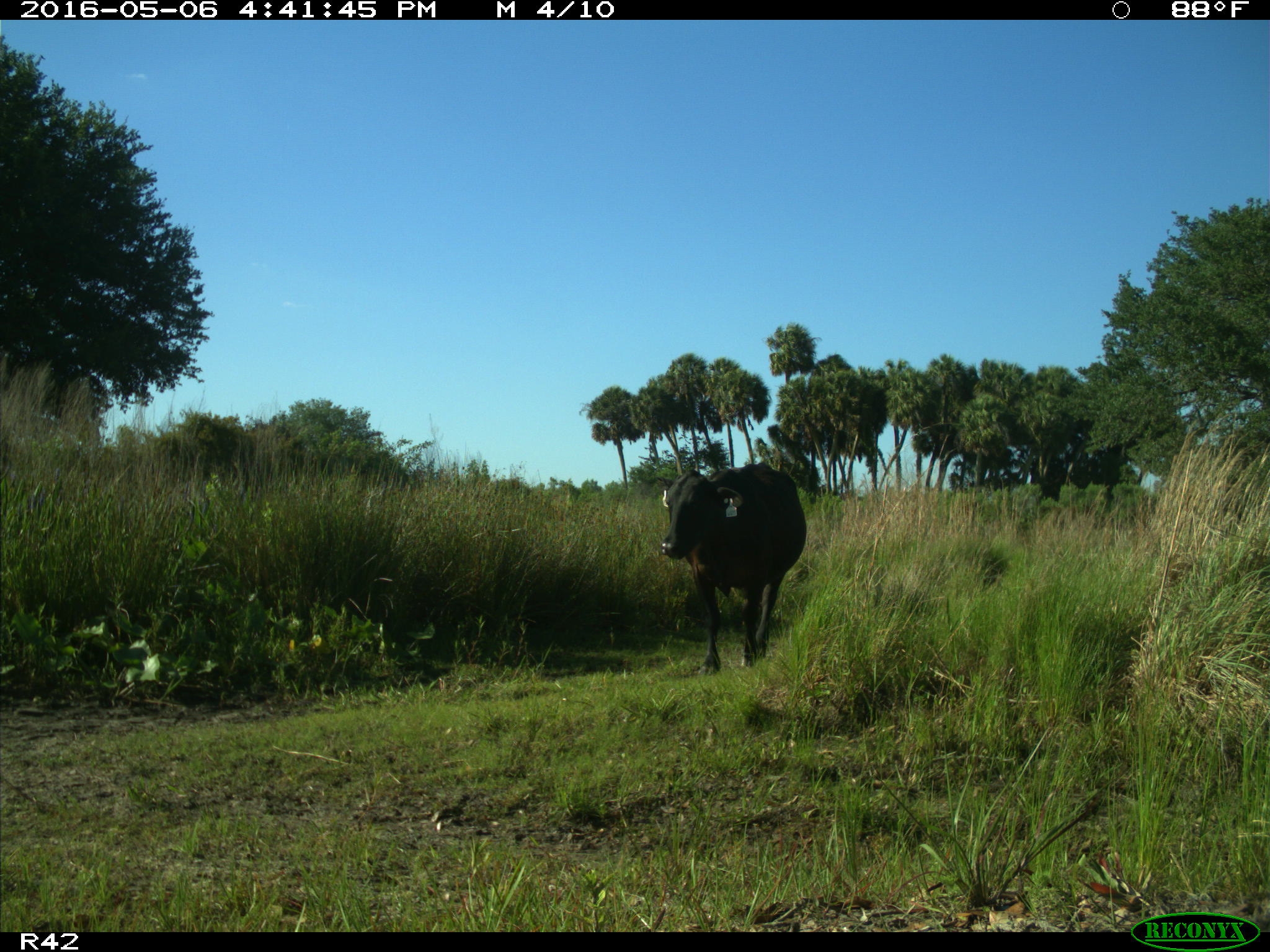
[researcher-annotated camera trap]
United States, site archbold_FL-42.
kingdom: Animalia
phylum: Chordata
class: Mammalia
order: Artiodactyla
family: Bovidae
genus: Bos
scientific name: Bos taurus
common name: domestic cow